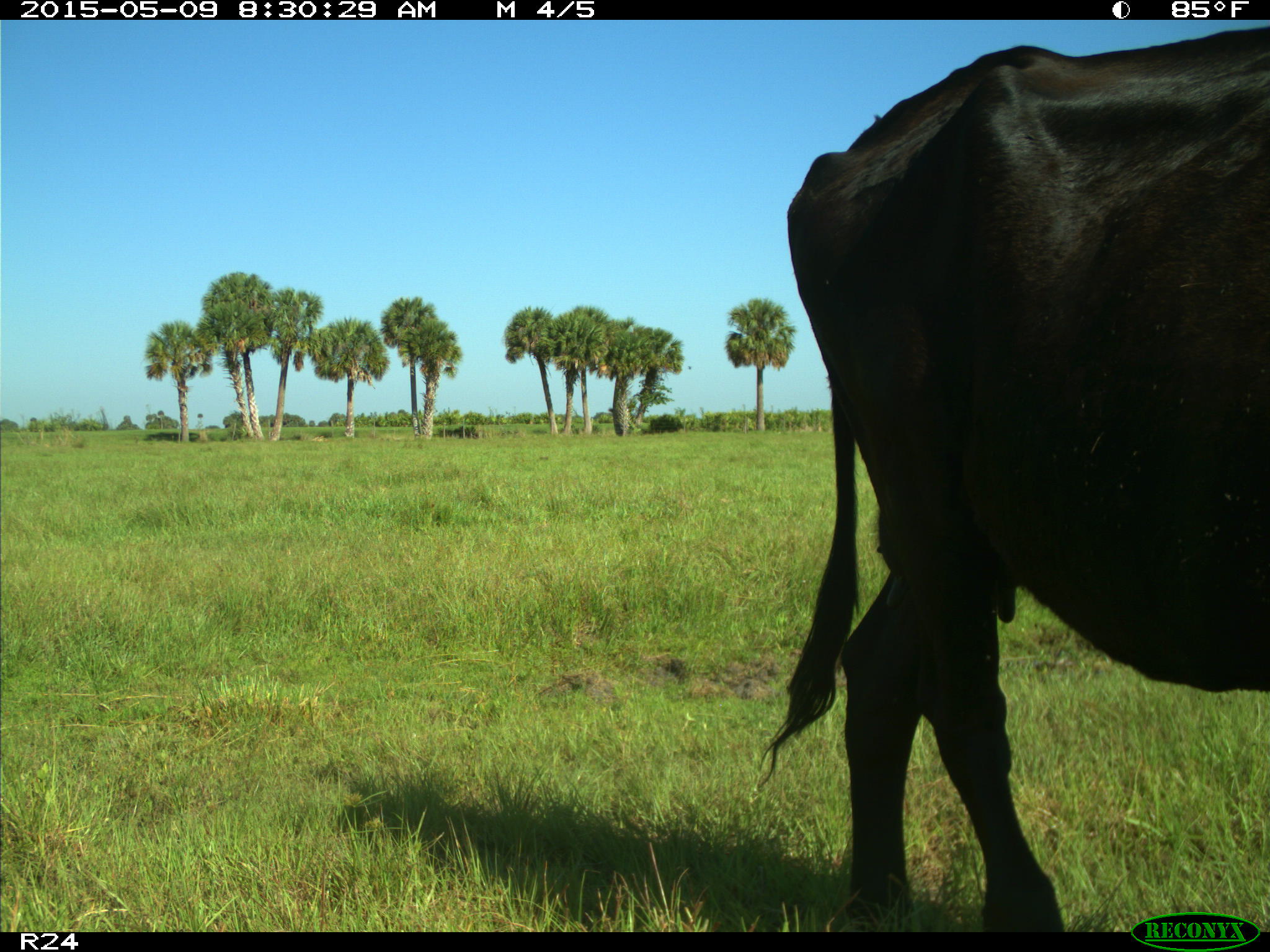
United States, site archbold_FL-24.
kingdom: Animalia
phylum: Chordata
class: Mammalia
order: Artiodactyla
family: Bovidae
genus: Bos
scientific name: Bos taurus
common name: domestic cow